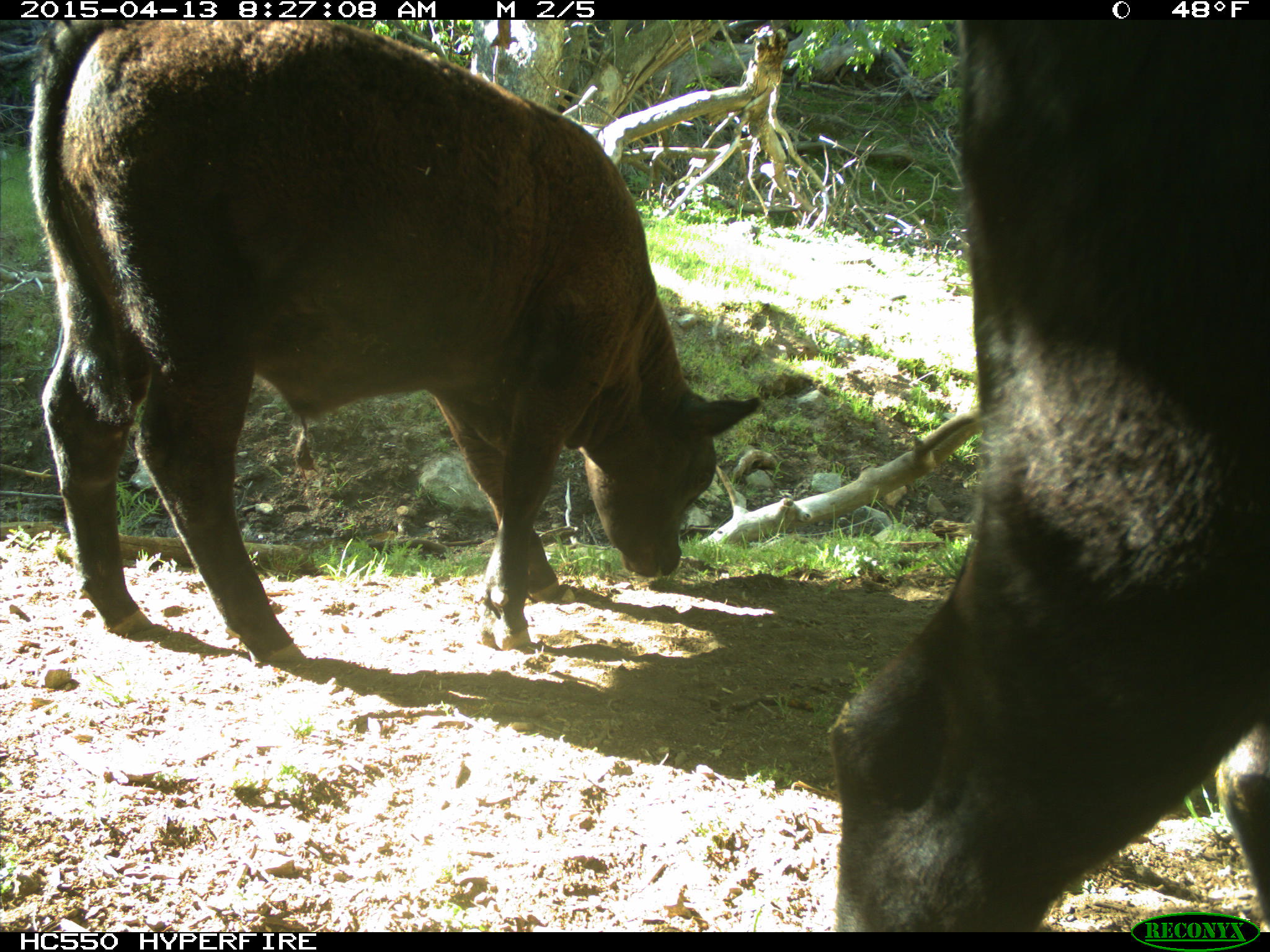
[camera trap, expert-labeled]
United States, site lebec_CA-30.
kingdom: Animalia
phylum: Chordata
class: Mammalia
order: Artiodactyla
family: Bovidae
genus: Bos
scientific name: Bos taurus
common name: domestic cow